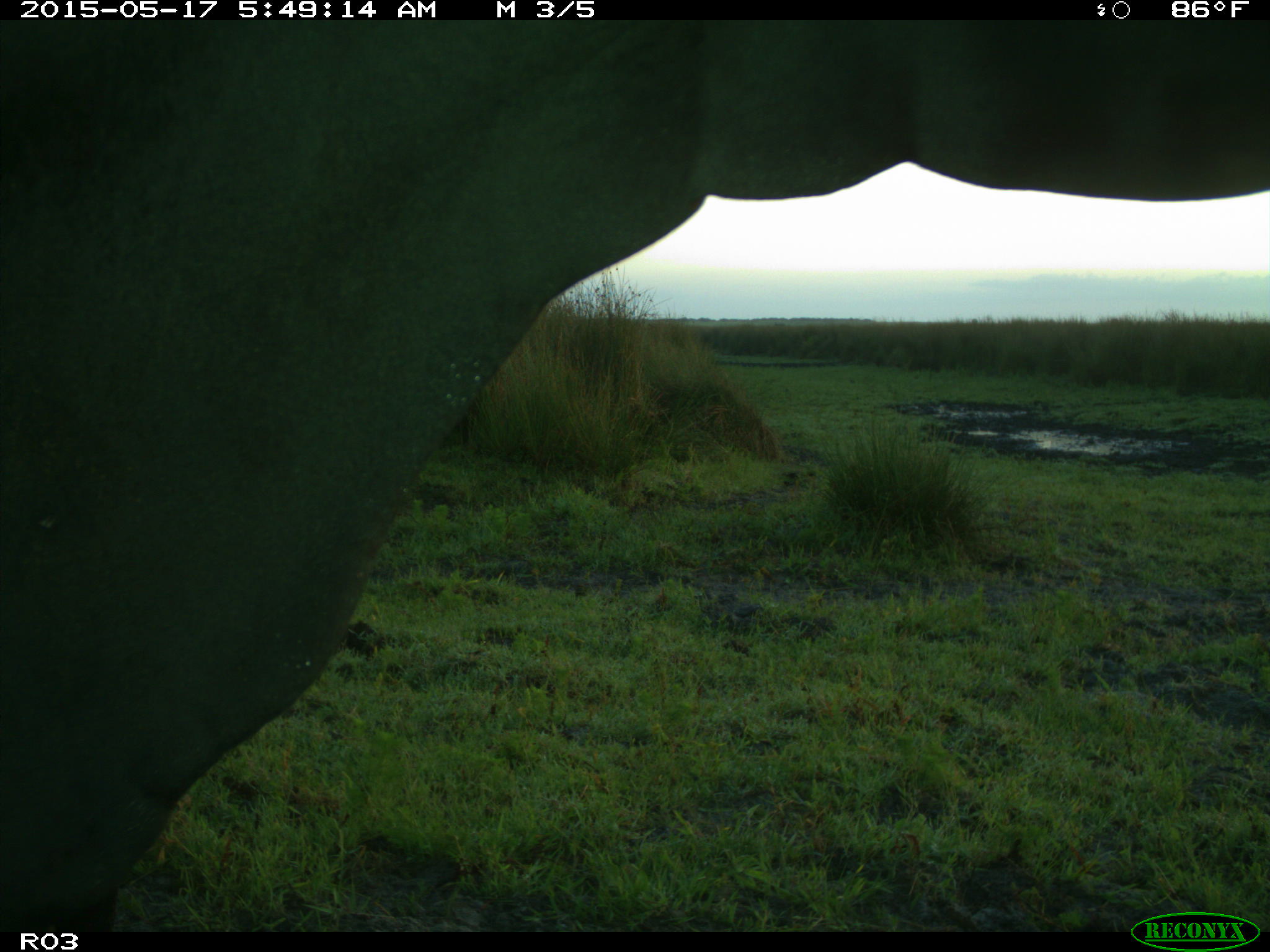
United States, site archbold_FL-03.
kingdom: Animalia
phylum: Chordata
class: Mammalia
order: Artiodactyla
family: Bovidae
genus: Bos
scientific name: Bos taurus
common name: domestic cow